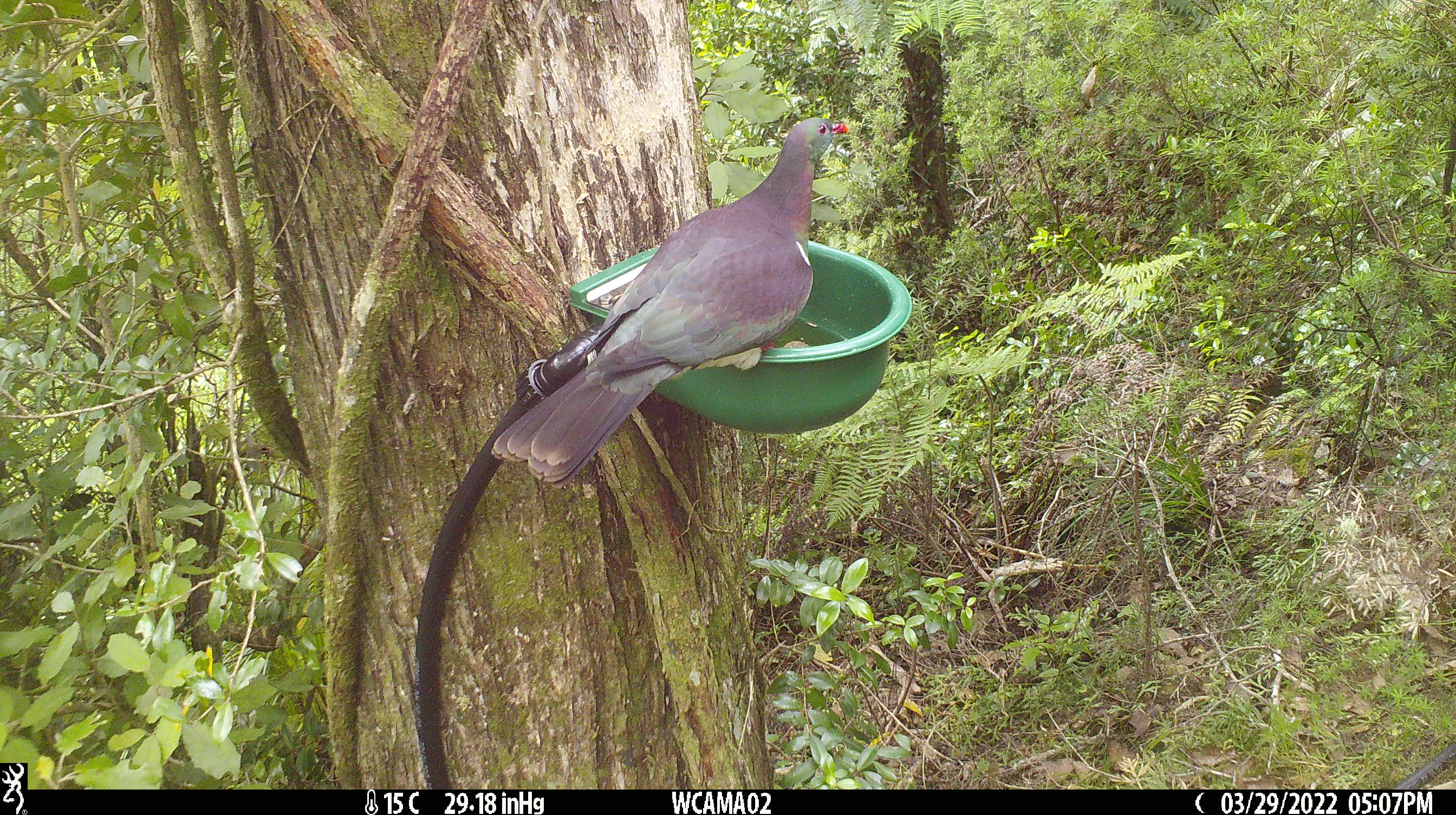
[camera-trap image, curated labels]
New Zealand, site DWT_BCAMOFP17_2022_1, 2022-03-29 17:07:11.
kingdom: Animalia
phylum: Chordata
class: Aves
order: Columbiformes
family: Columbidae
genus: Hemiphaga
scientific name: Hemiphaga novaeseelandiae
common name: new zealand pigeon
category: kereru